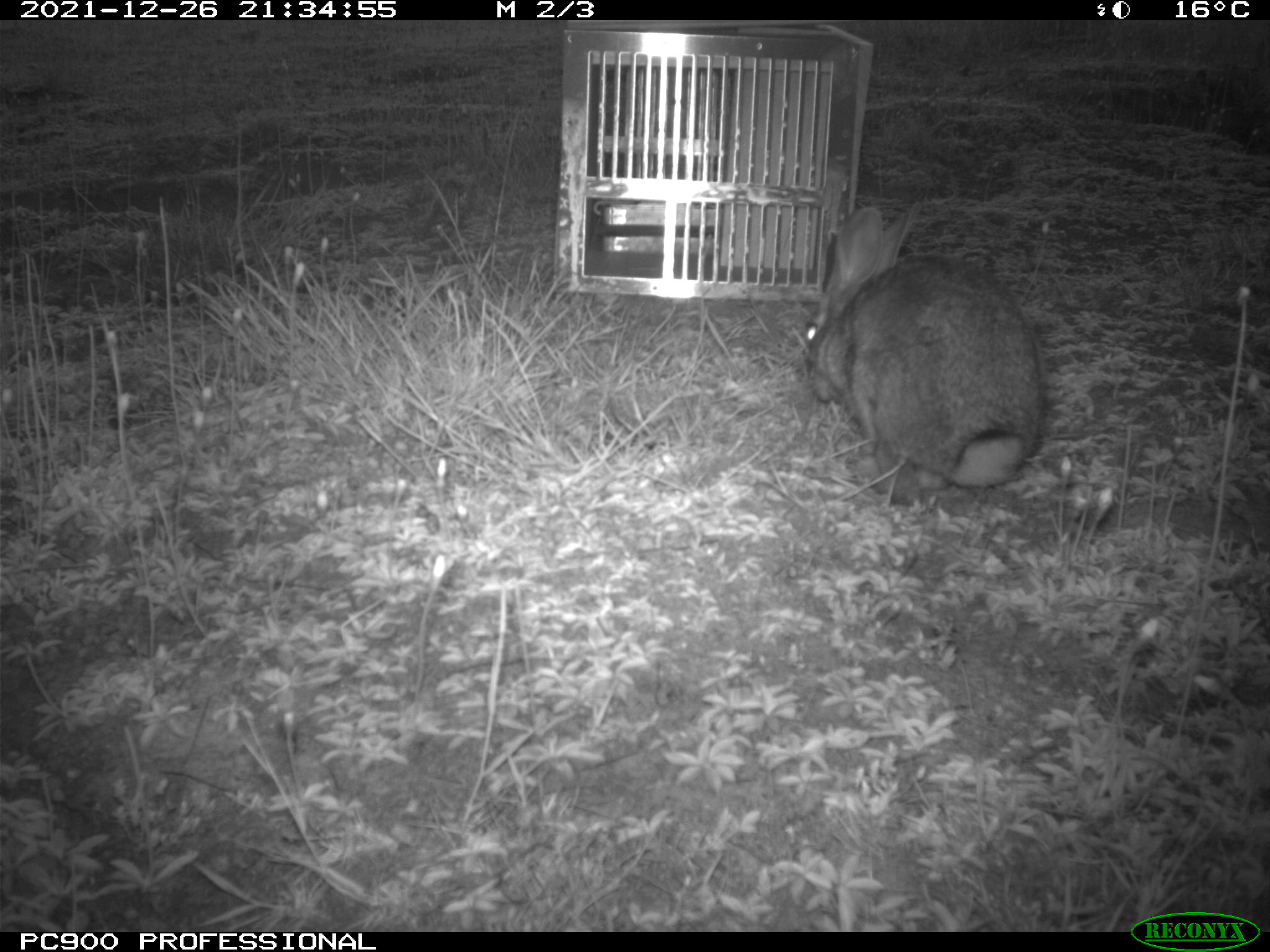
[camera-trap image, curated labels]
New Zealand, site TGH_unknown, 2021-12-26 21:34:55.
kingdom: Animalia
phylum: Chordata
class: Mammalia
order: Lagomorpha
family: Leporidae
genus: Oryctolagus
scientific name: Oryctolagus cuniculus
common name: european rabbit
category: rabbit